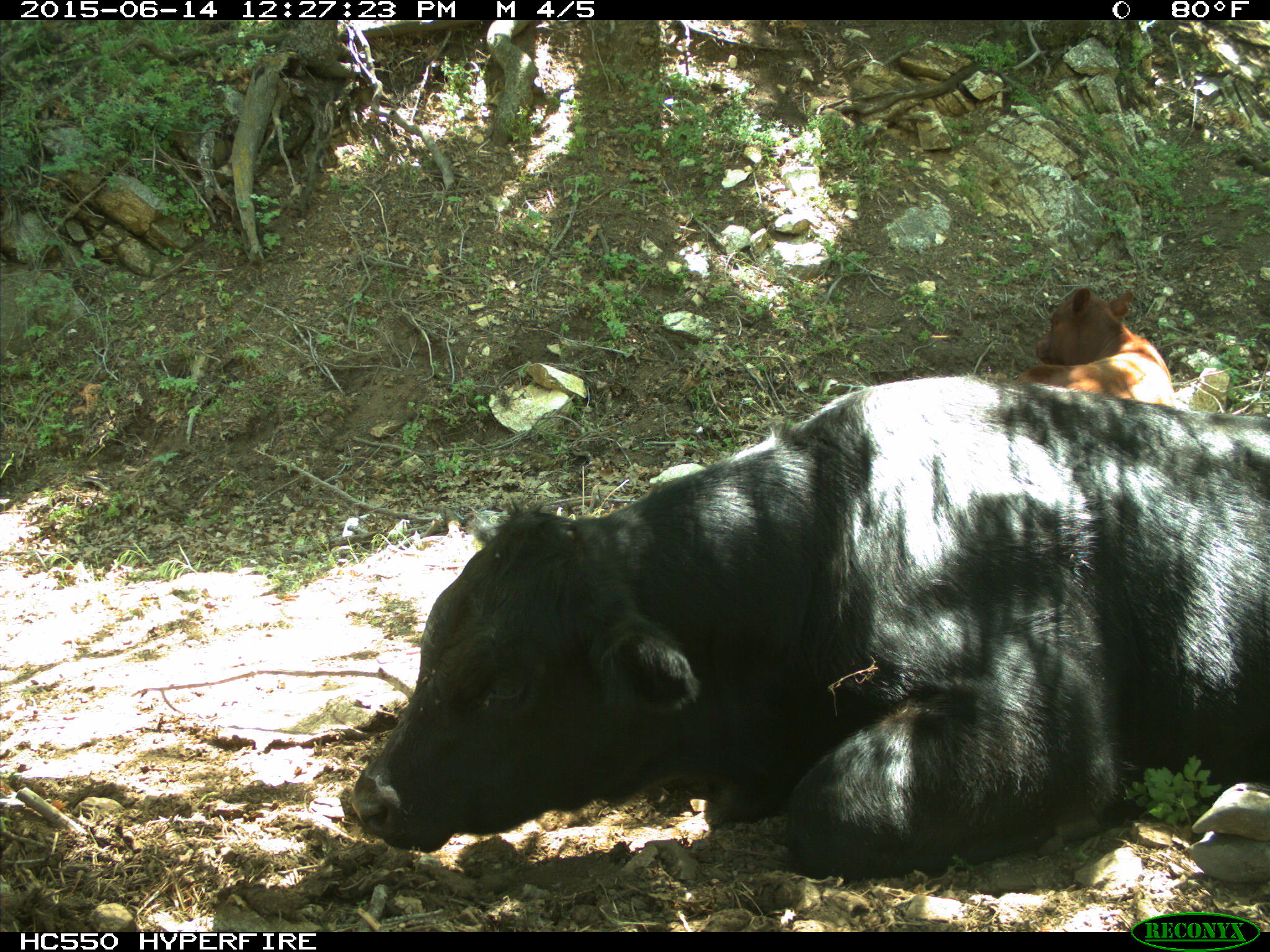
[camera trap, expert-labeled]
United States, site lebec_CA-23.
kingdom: Animalia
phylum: Chordata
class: Mammalia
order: Artiodactyla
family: Bovidae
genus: Bos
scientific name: Bos taurus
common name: domestic cow